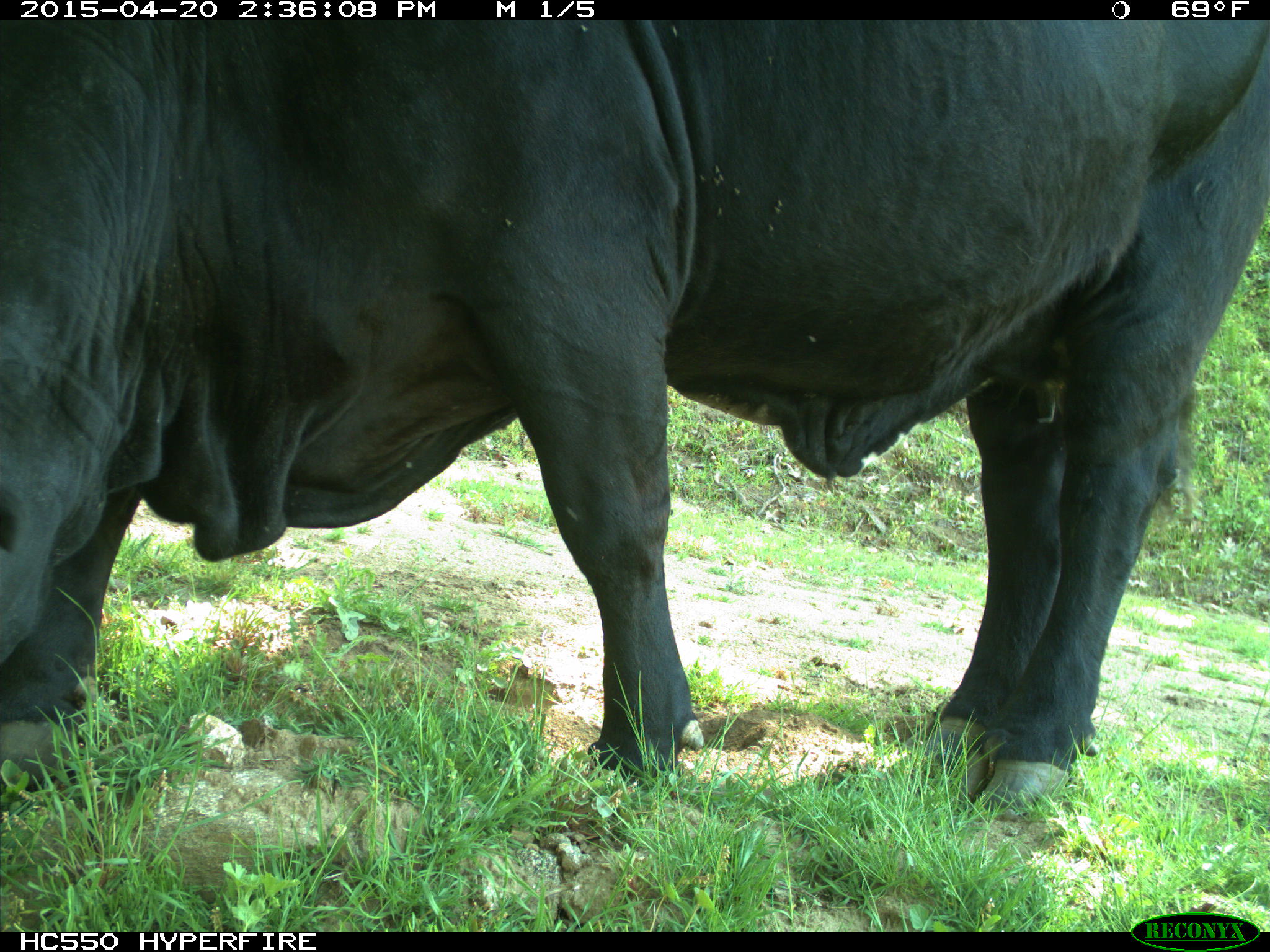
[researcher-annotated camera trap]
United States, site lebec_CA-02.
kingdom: Animalia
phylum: Chordata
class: Mammalia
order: Artiodactyla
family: Bovidae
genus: Bos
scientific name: Bos taurus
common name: domestic cow